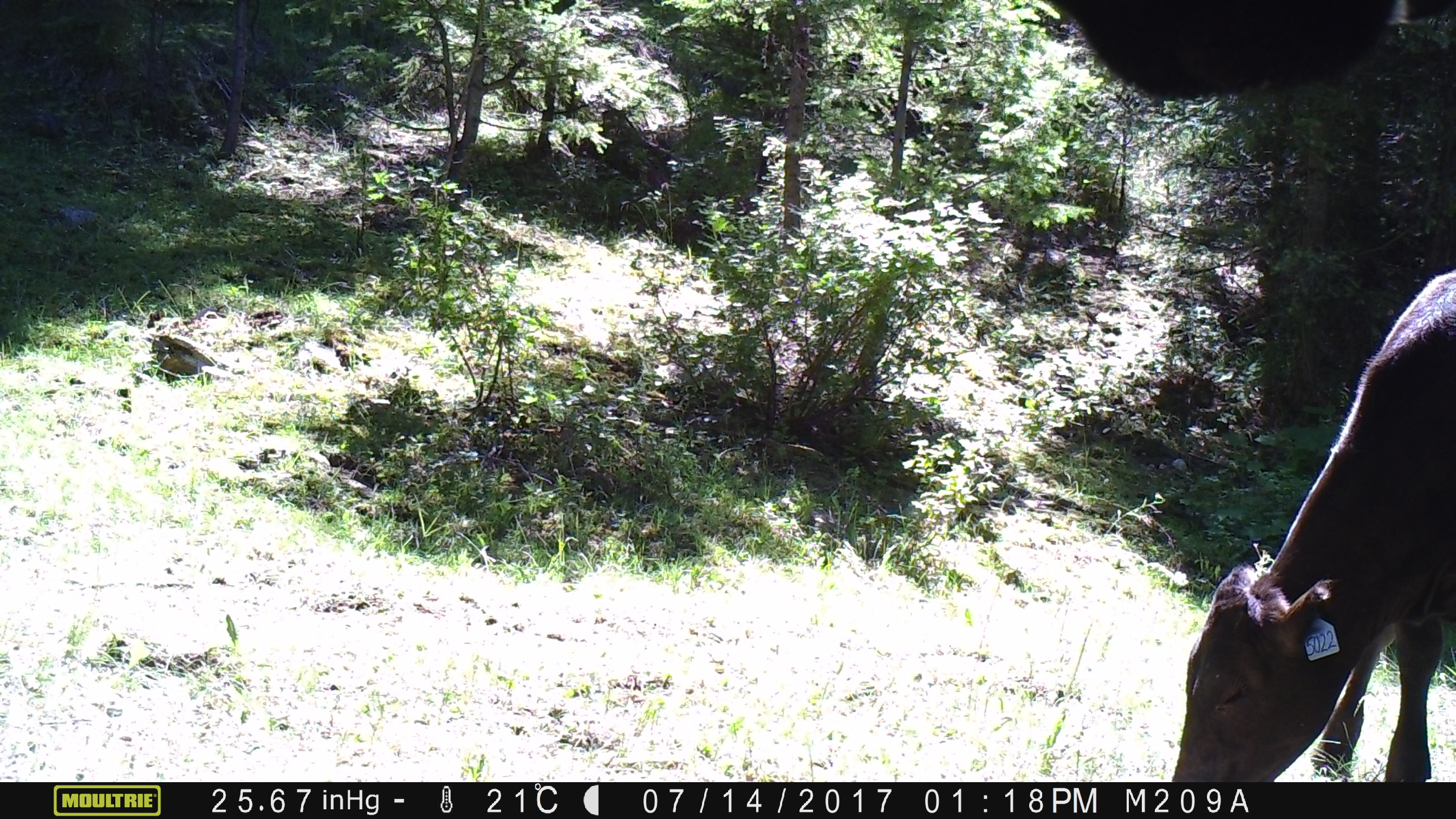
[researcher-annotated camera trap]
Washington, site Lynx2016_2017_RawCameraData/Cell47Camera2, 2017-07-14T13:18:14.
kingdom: Animalia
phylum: Chordata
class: Mammalia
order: Artiodactyla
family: Bovidae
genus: Bos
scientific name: Bos taurus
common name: domestic cattle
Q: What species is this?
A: Domestic cattle (Bos taurus).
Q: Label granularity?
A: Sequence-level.